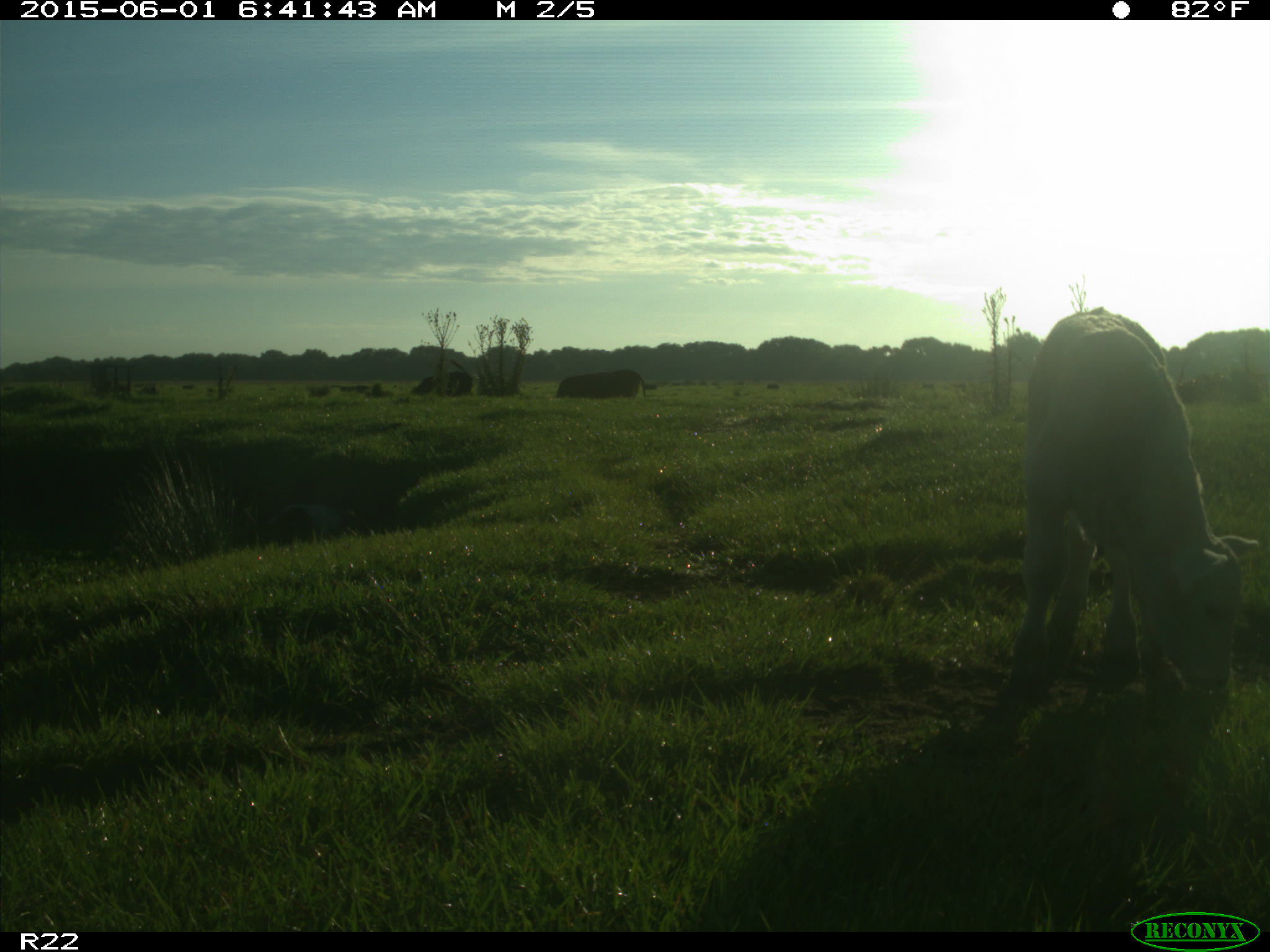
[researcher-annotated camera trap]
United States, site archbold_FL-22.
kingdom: Animalia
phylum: Chordata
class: Mammalia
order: Artiodactyla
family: Bovidae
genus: Bos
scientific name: Bos taurus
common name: domestic cow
Bos taurus (domestic cow).